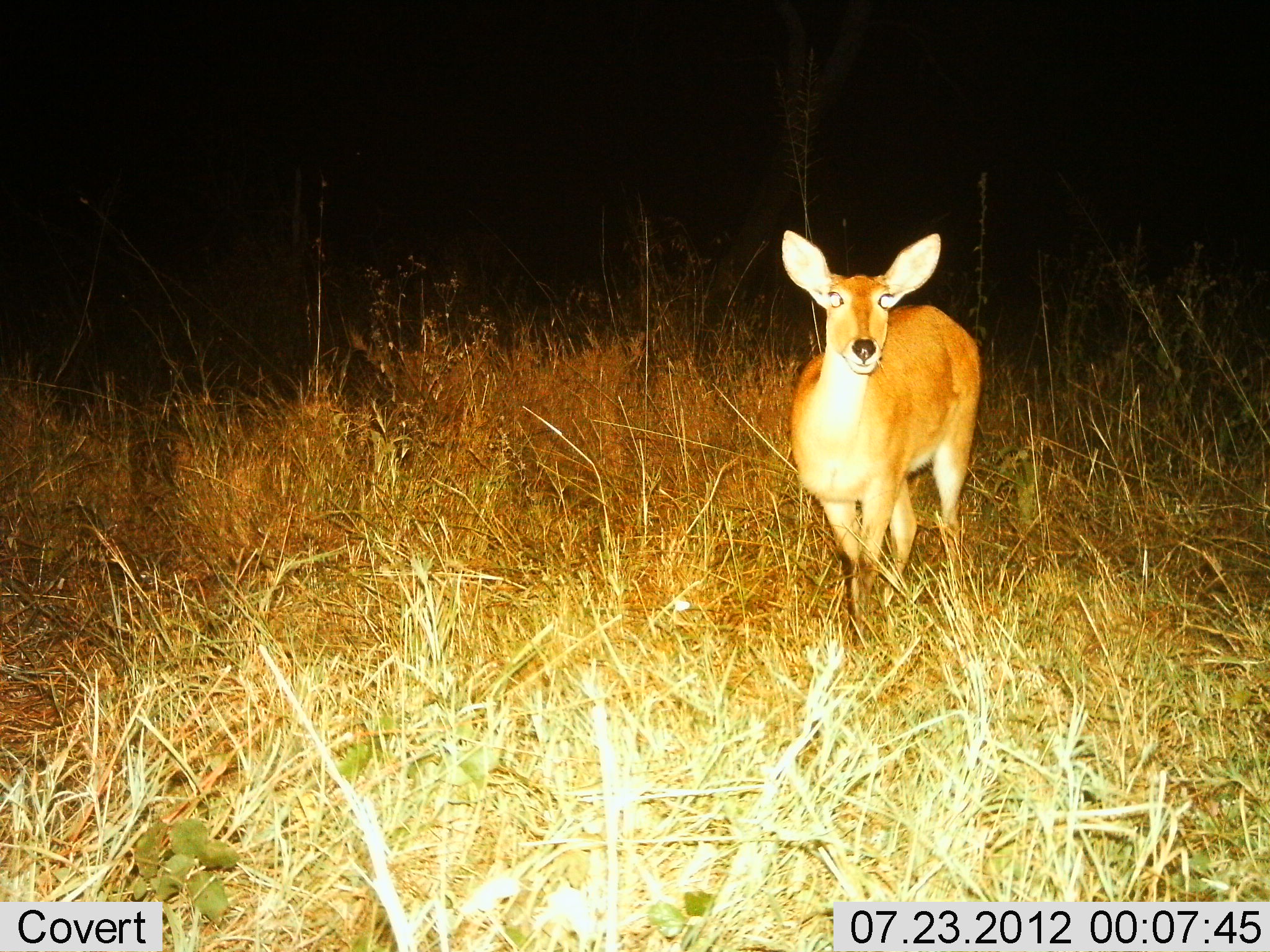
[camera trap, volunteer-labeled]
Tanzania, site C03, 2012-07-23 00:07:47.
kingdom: Animalia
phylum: Chordata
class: Mammalia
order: Artiodactyla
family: Bovidae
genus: Redunca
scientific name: Redunca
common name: reedbuck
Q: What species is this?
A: Reedbuck (Redunca).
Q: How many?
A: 1.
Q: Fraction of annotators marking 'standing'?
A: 100%.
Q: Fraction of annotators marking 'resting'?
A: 0%.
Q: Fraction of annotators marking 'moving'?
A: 0%.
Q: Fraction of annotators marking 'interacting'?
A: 0%.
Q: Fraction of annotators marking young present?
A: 0%.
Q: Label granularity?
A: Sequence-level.